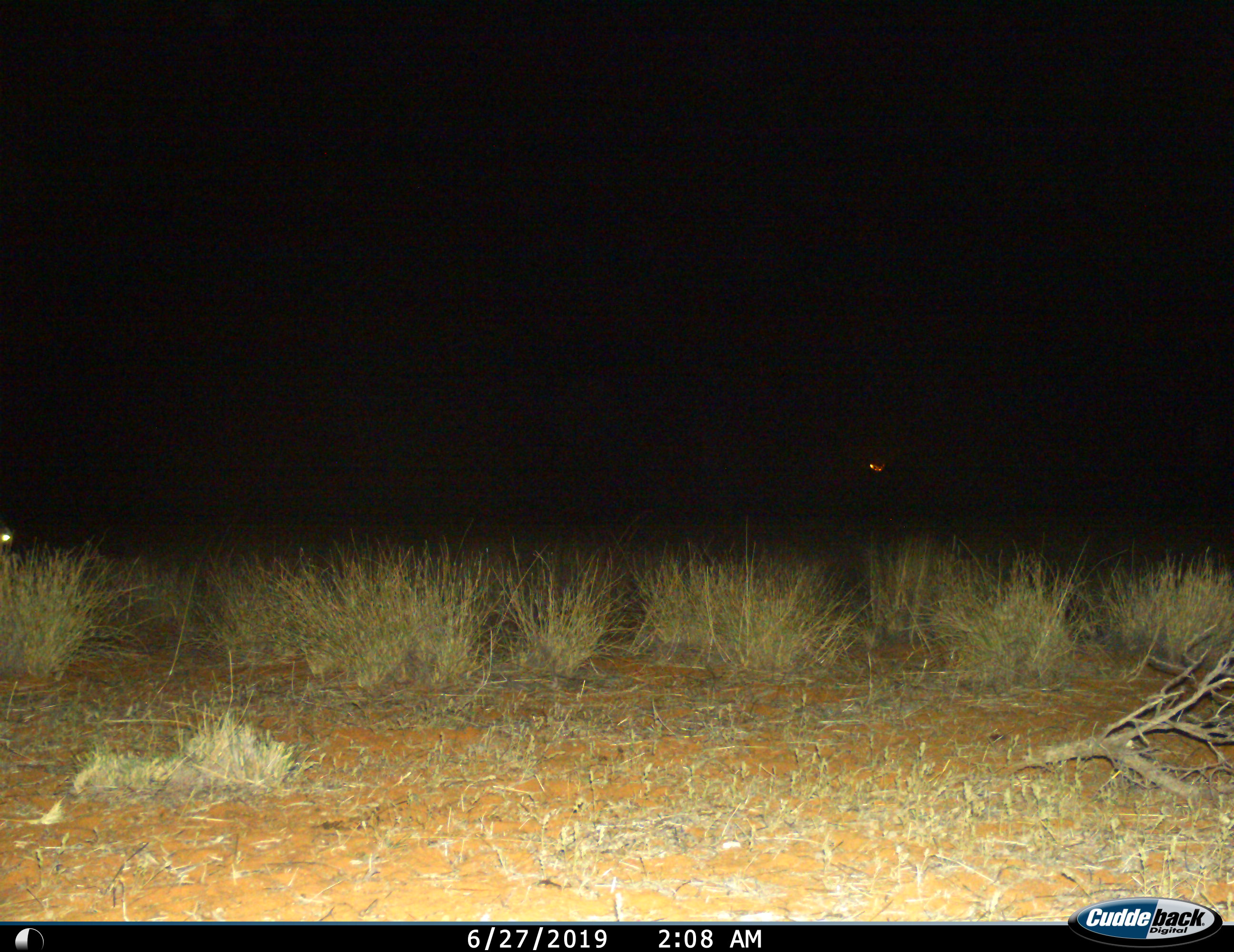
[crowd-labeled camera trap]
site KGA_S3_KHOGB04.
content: unidentified animal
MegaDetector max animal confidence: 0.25